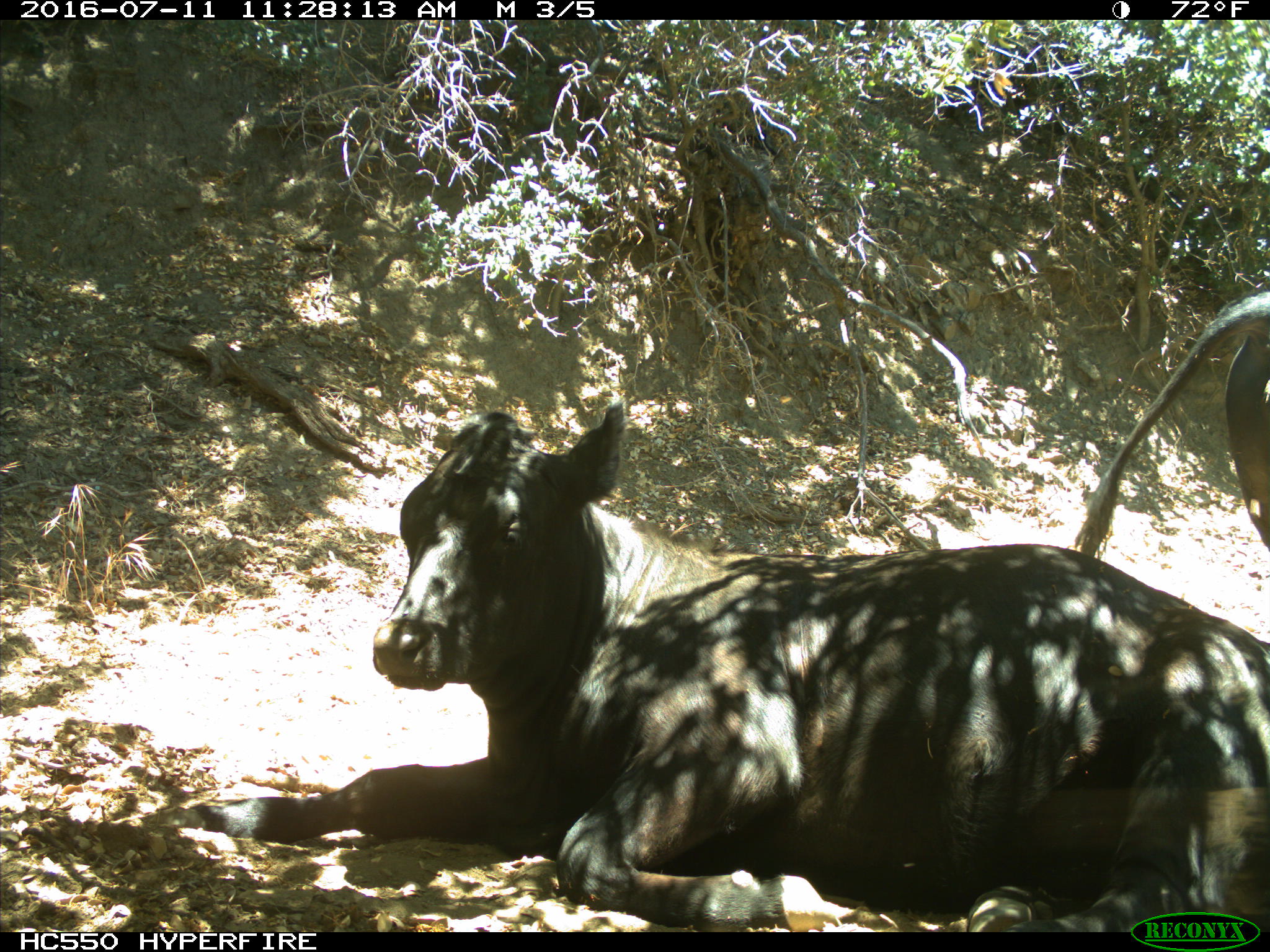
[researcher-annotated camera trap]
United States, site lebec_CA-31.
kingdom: Animalia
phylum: Chordata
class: Mammalia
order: Artiodactyla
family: Bovidae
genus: Bos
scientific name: Bos taurus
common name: domestic cow